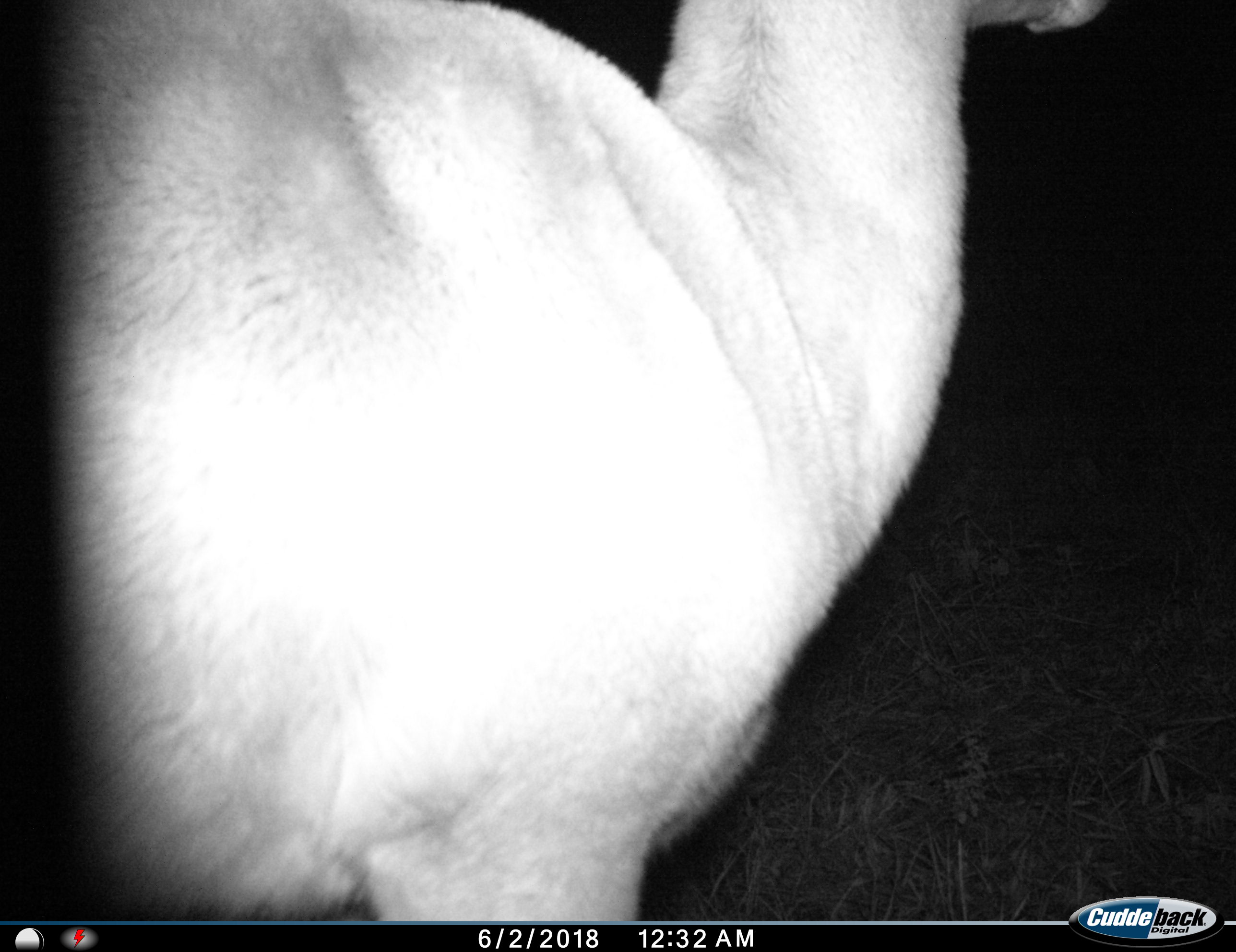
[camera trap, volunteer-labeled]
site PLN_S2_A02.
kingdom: Animalia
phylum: Chordata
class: Mammalia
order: Artiodactyla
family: Bovidae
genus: Aepyceros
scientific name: Aepyceros melampus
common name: impala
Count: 1.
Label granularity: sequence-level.